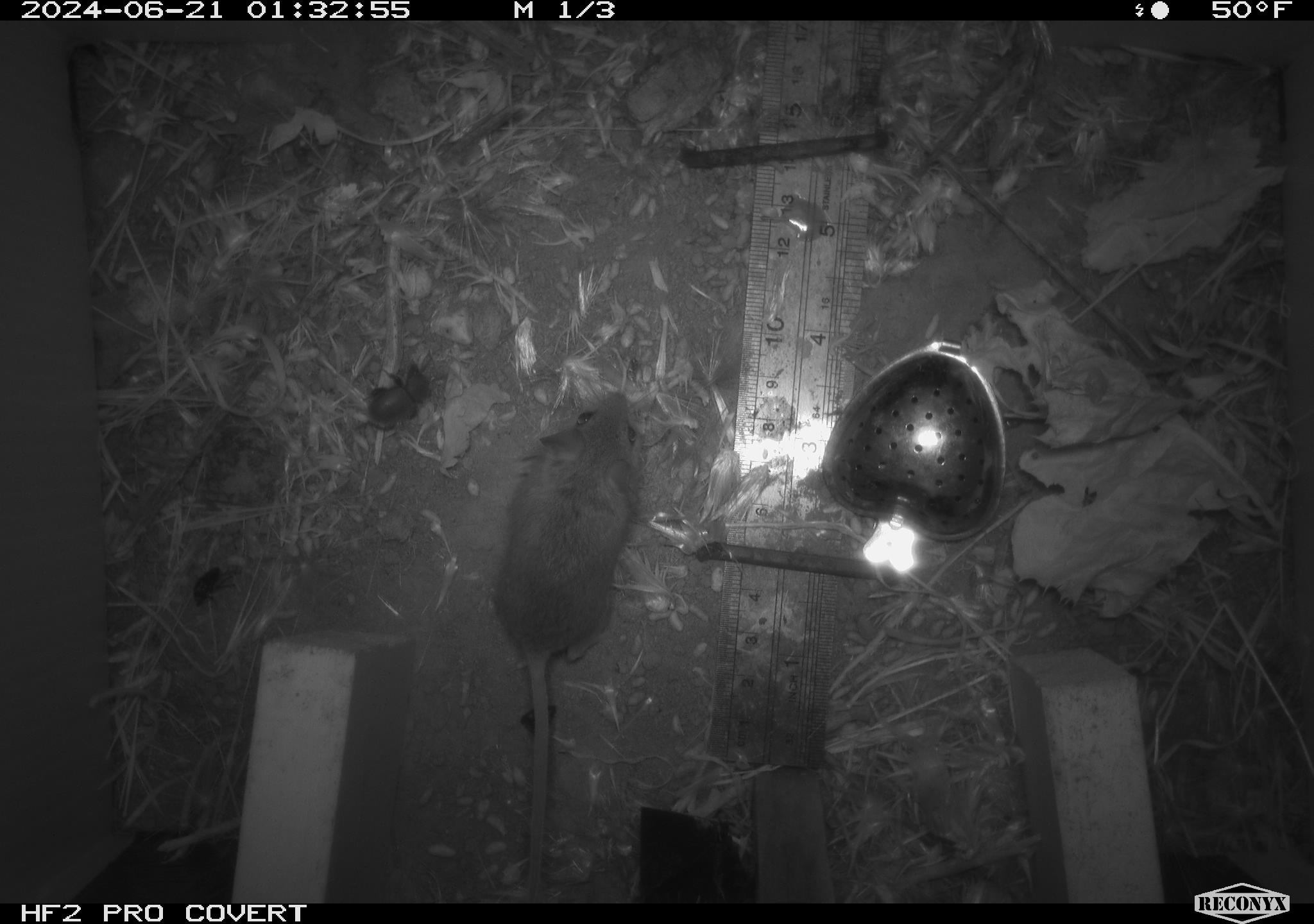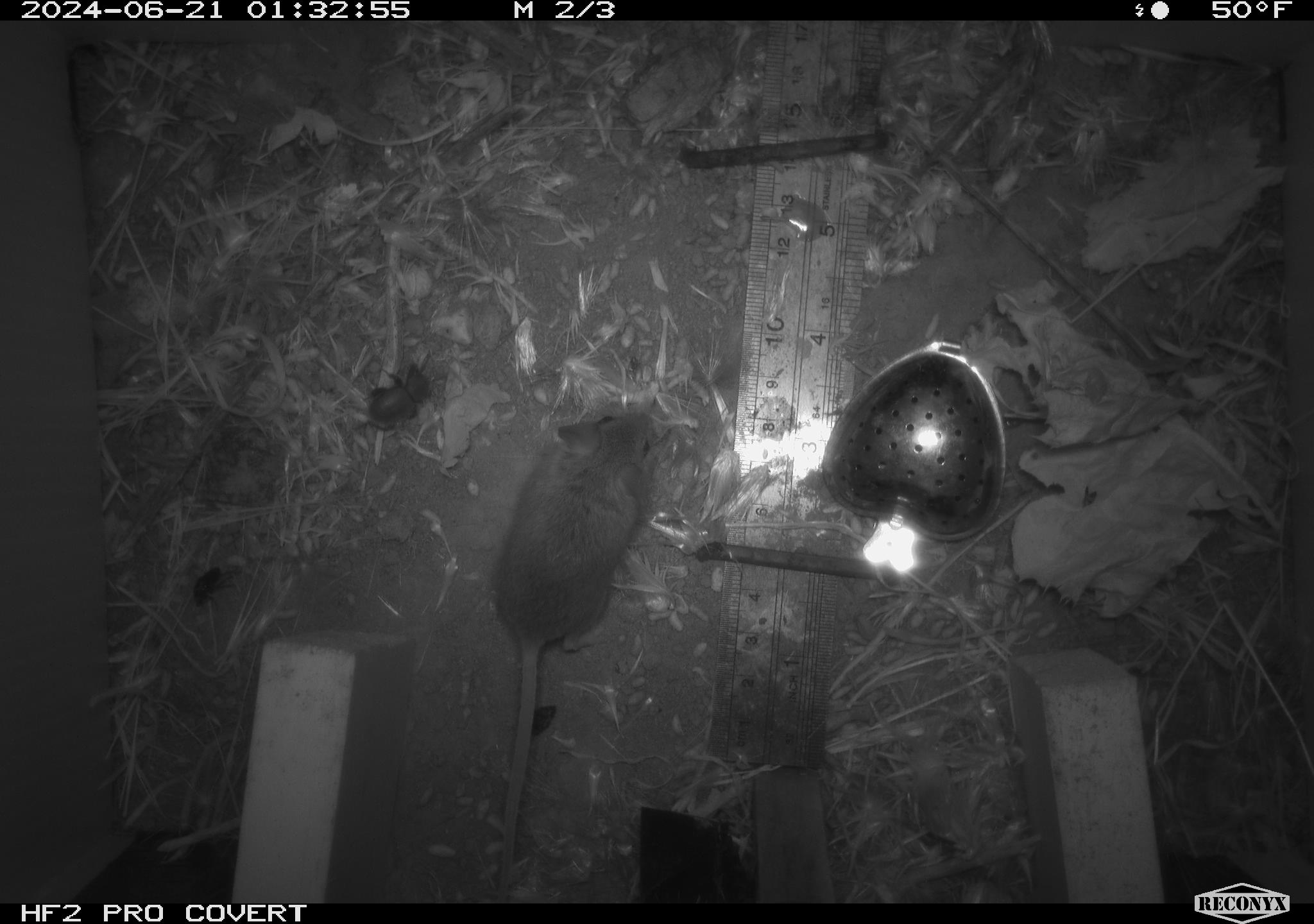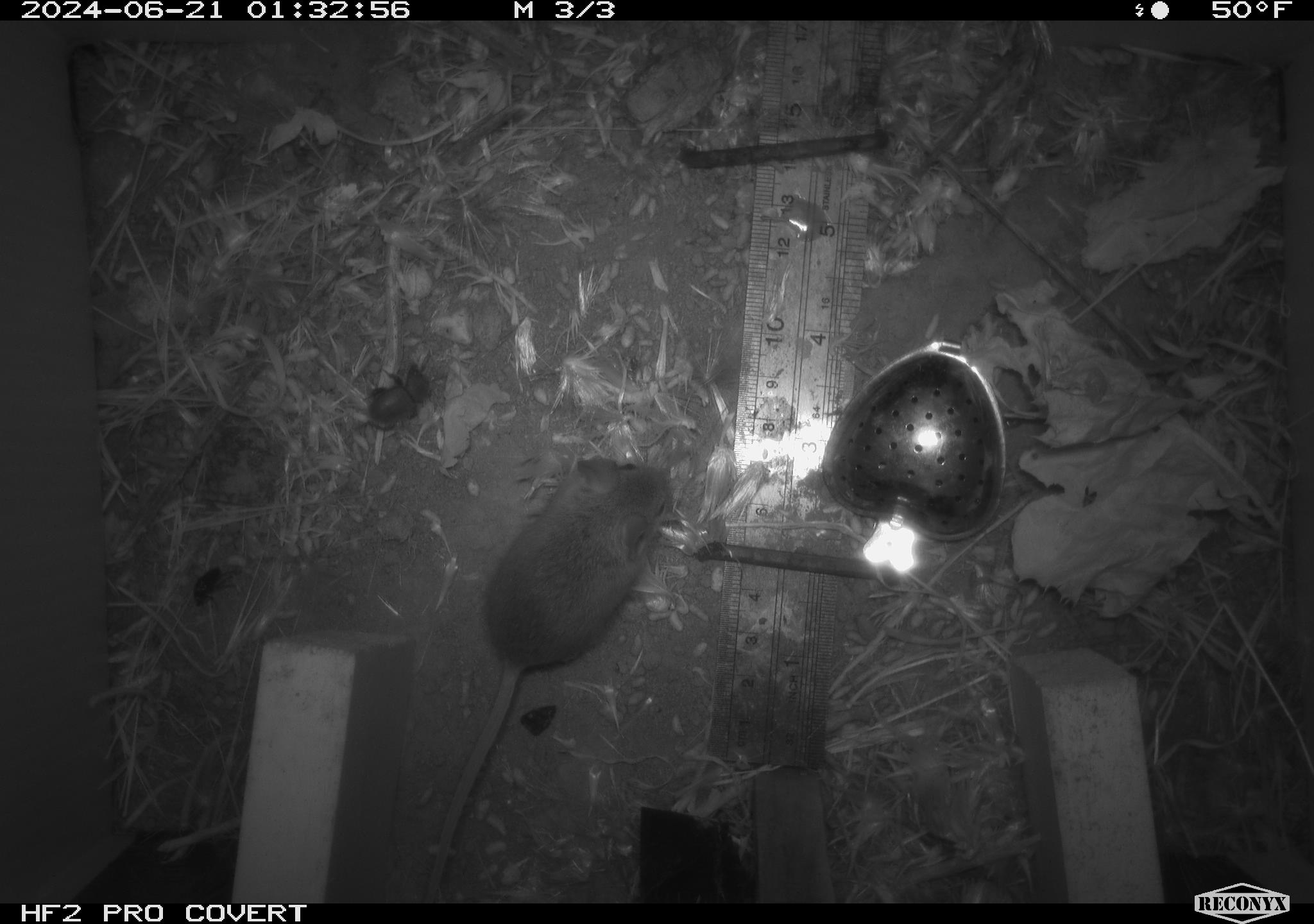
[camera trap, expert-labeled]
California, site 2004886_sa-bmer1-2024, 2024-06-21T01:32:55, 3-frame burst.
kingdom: Animalia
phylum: Chordata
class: Mammalia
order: Rodentia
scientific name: Rodentia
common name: mouse species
Mouse species (Rodentia).